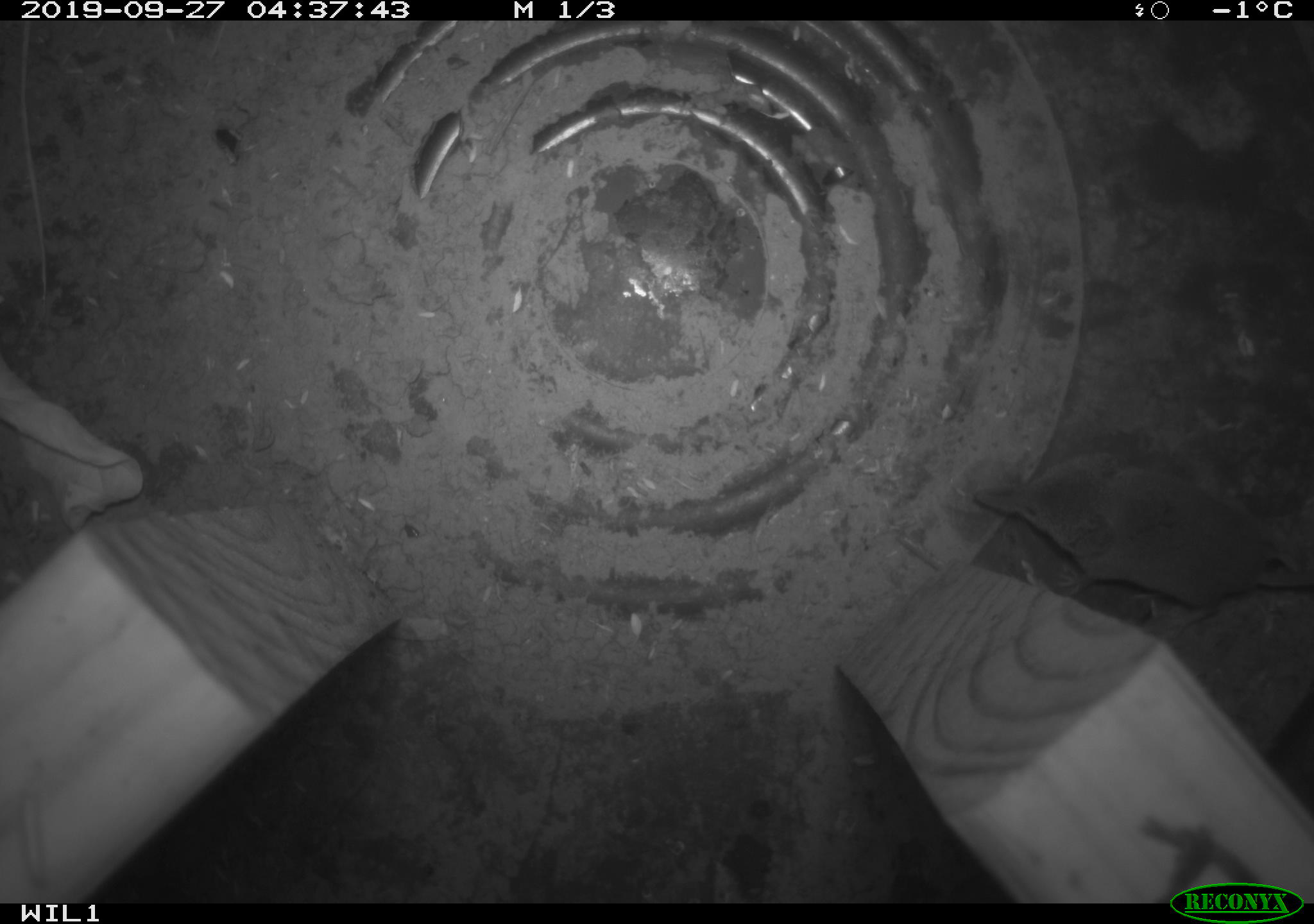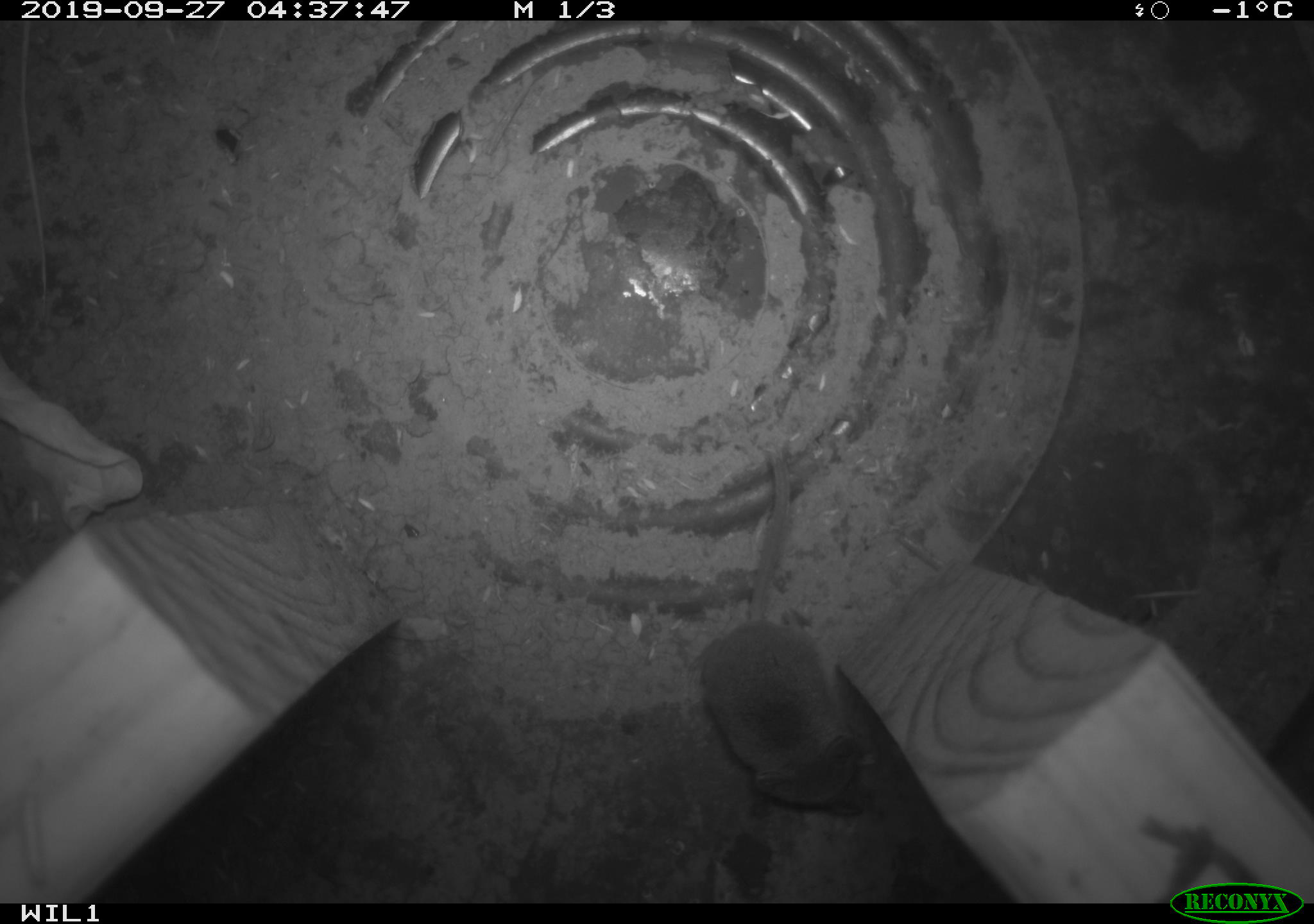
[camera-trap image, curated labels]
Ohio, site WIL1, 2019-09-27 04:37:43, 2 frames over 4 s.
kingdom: Animalia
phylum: Chordata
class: Mammalia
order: Eulipotyphla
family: Soricidae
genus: Sorex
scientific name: Sorex cinereus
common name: masked shrew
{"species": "masked shrew (Sorex cinereus)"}